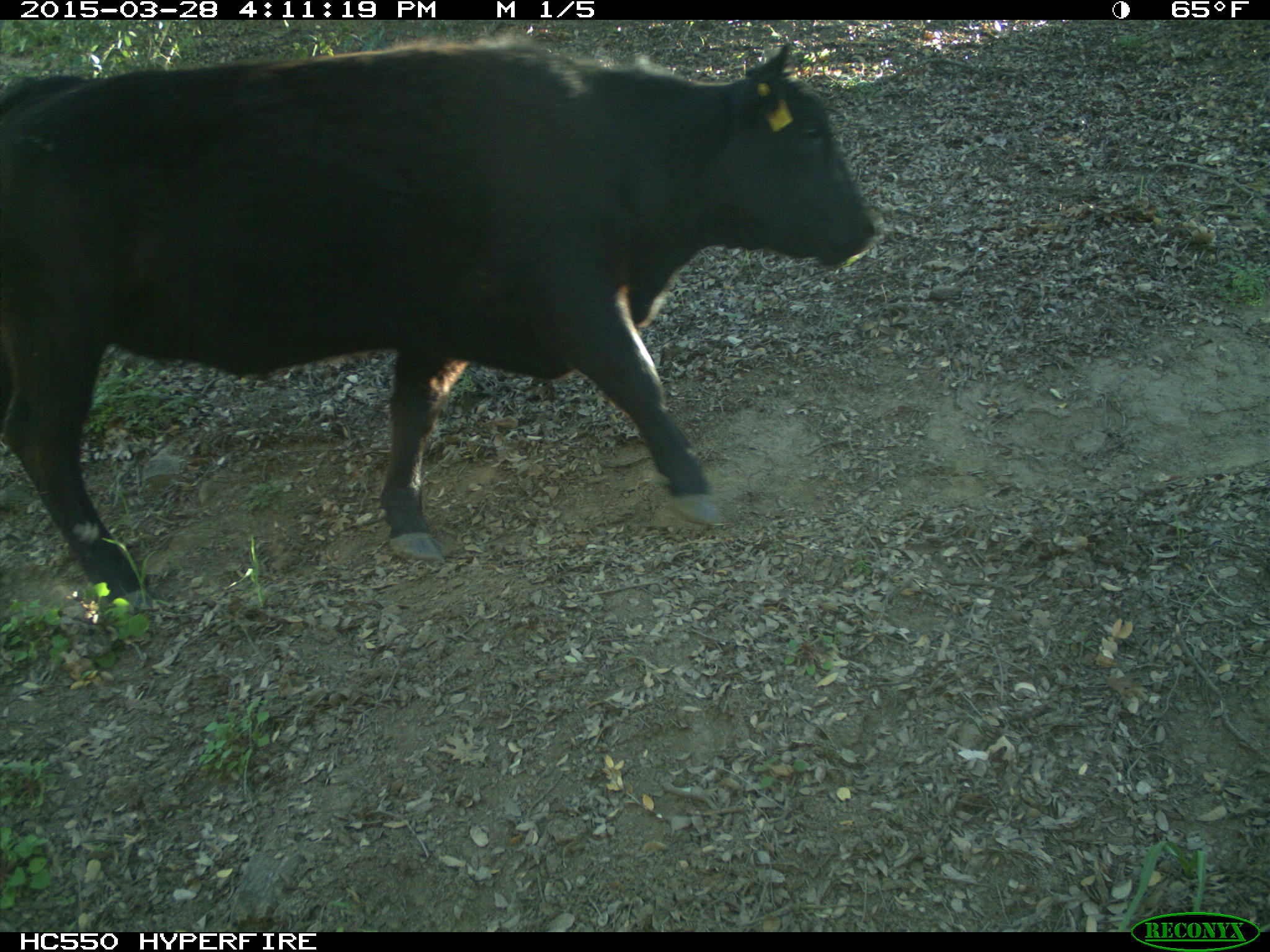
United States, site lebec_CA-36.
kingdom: Animalia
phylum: Chordata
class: Mammalia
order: Artiodactyla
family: Bovidae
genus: Bos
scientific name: Bos taurus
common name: domestic cow